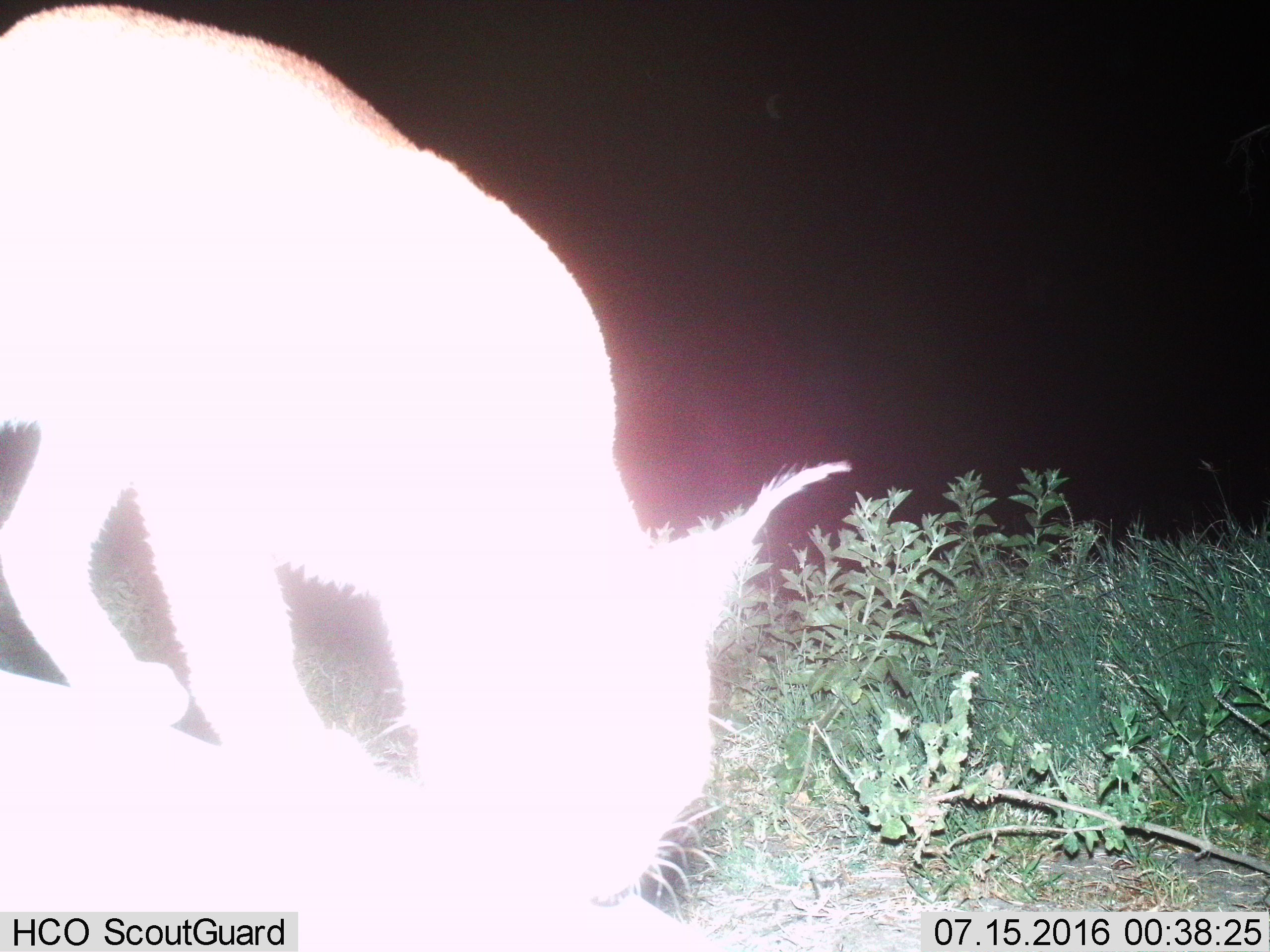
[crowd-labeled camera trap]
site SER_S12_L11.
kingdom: Animalia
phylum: Chordata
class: Mammalia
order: Carnivora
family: Felidae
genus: Caracal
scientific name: Caracal caracal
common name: caracal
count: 1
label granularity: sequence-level